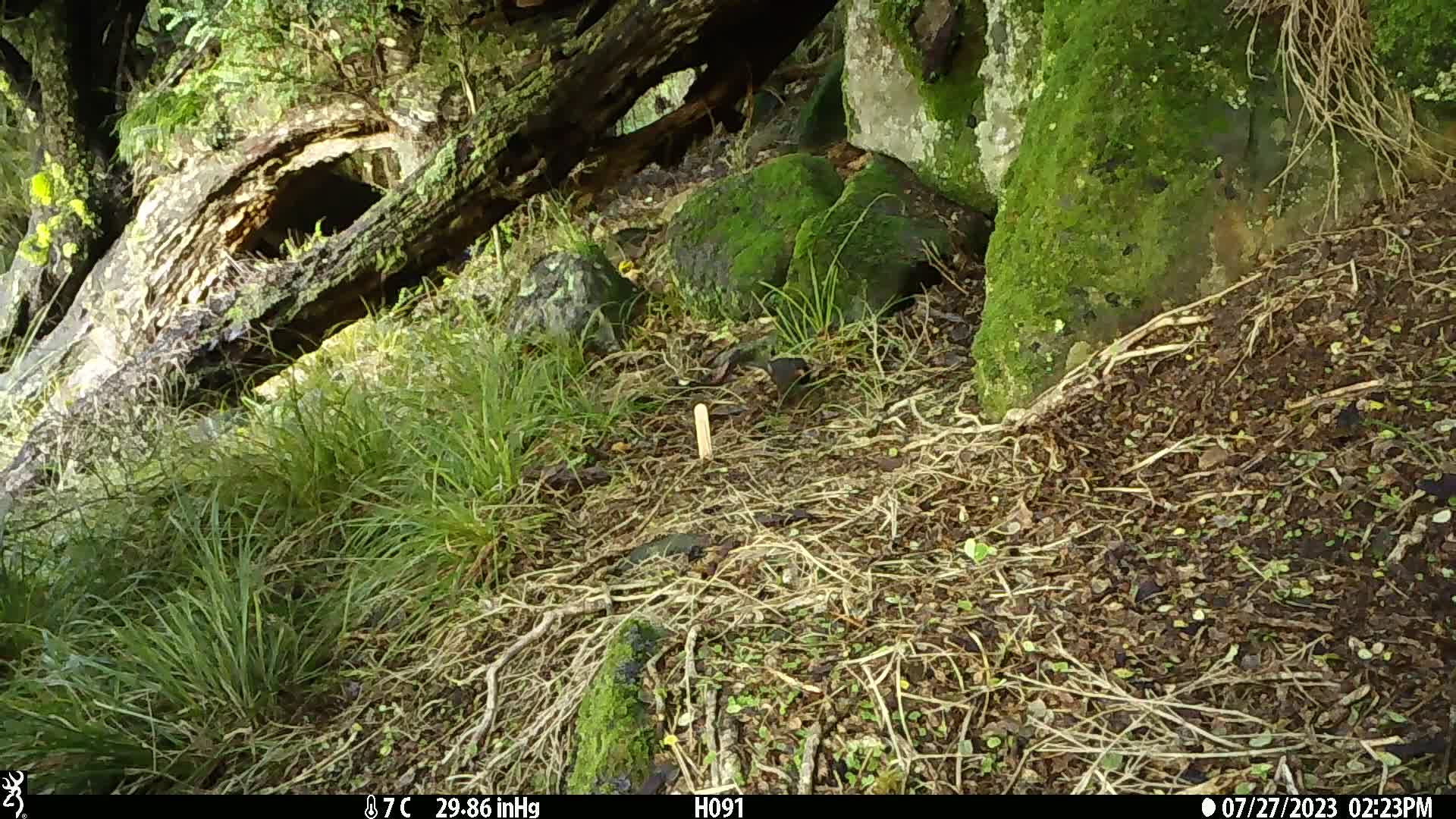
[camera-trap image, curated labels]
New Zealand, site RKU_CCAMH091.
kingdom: Animalia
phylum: Chordata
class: Aves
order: Passeriformes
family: Turdidae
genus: Turdus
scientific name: Turdus merula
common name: eurasian blackbird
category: blackbird